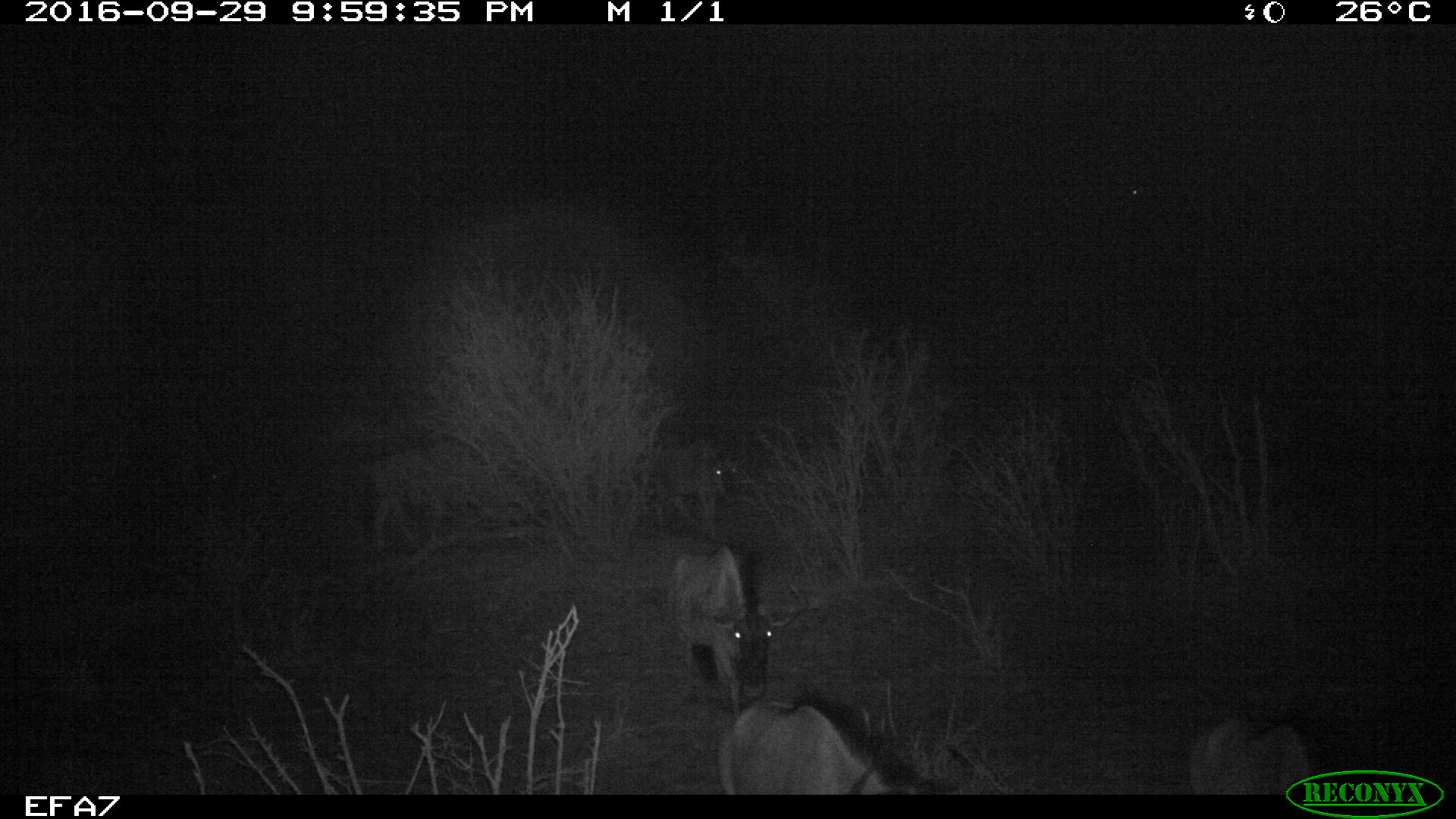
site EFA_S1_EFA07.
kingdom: Animalia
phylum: Chordata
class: Mammalia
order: Artiodactyla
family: Bovidae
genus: Connochaetes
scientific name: Connochaetes taurinus taurinus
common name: blue wildebeest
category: wildebeestblue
Wildebeestblue (blue wildebeest) (Connochaetes taurinus taurinus), count 6. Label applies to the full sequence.